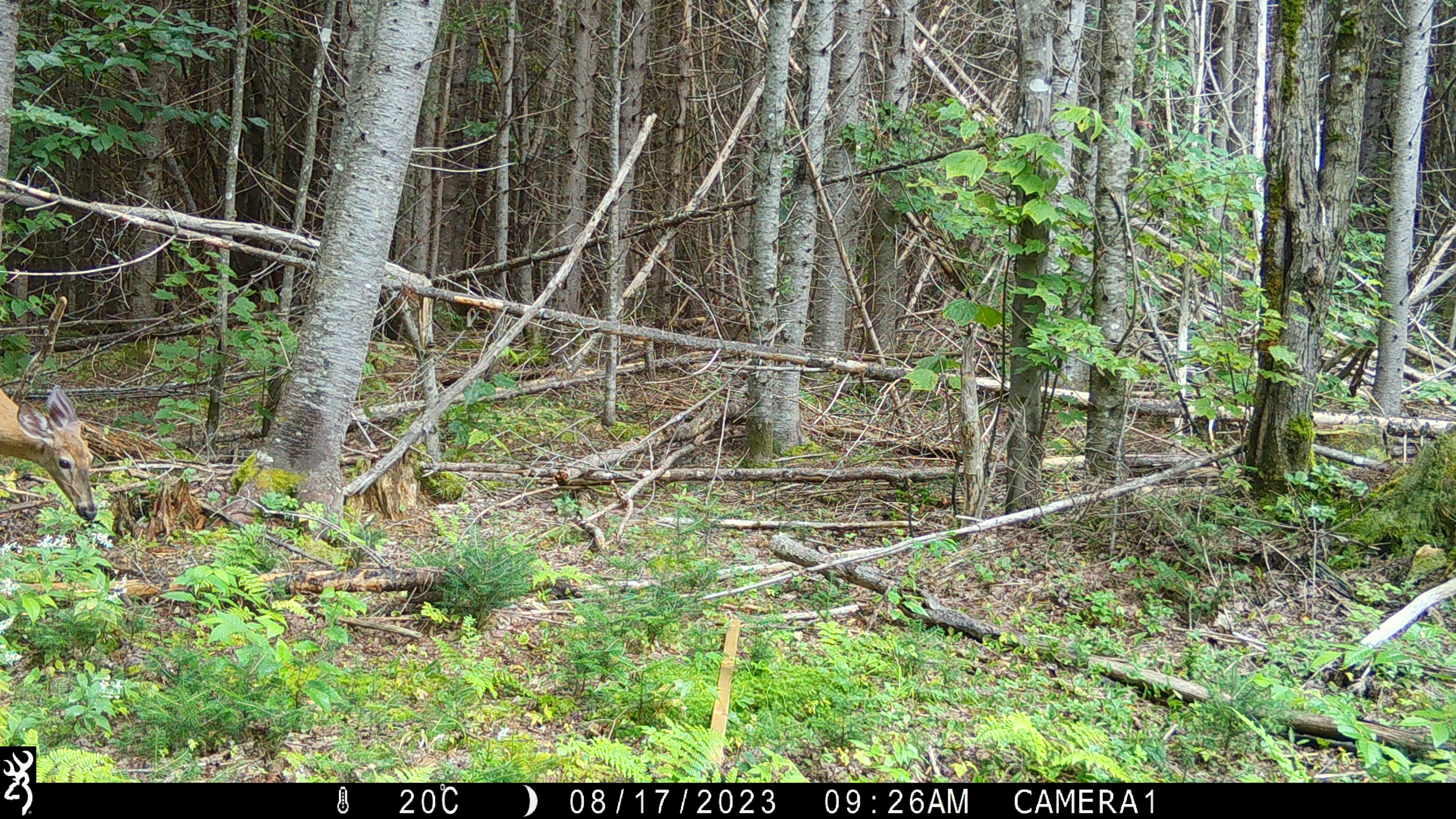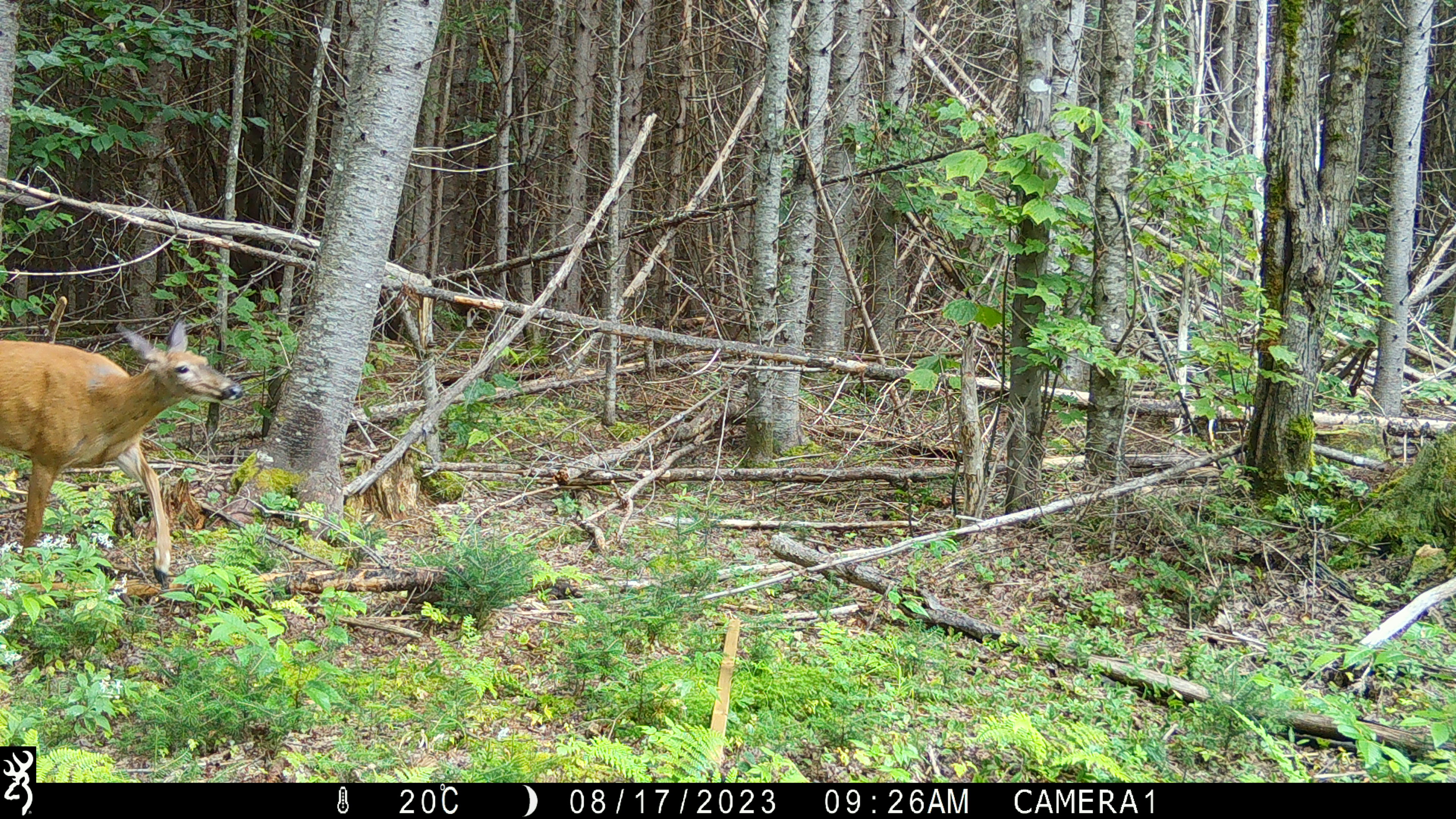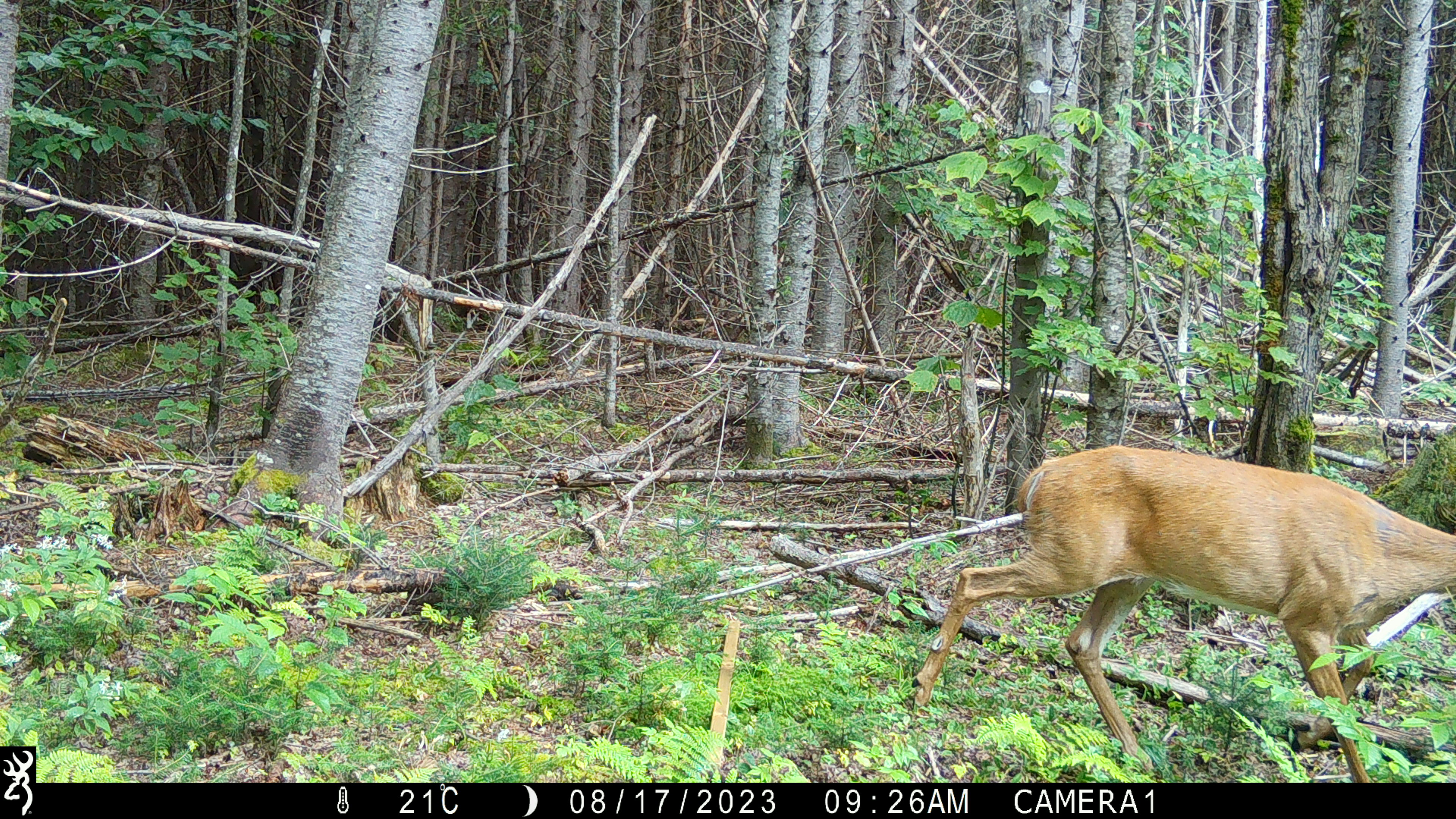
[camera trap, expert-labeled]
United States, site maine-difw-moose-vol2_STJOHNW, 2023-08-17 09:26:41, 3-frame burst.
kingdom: Animalia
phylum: Chordata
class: Mammalia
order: Artiodactyla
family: Cervidae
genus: Odocoileus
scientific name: Odocoileus virginianus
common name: white-tailed deer